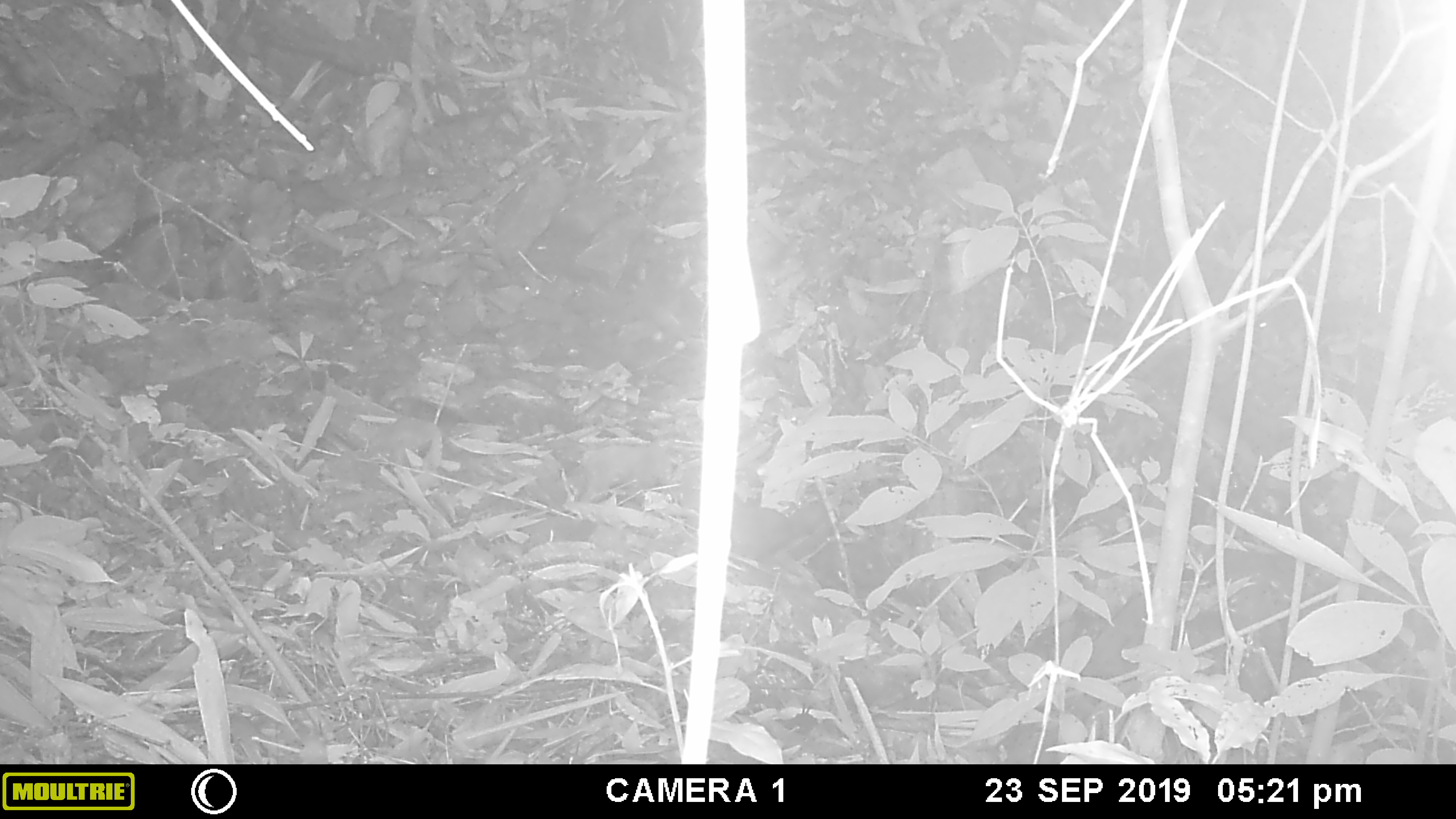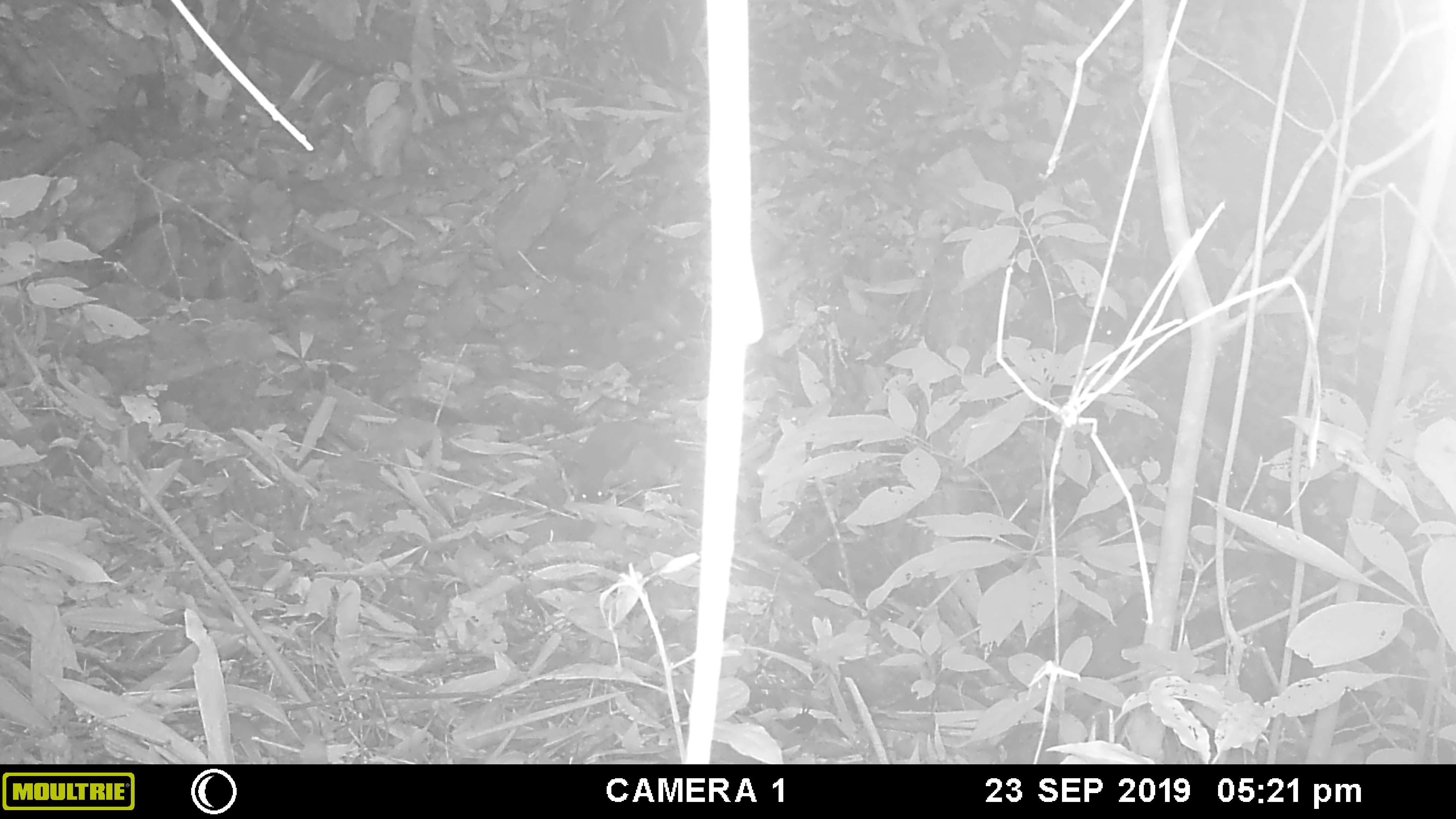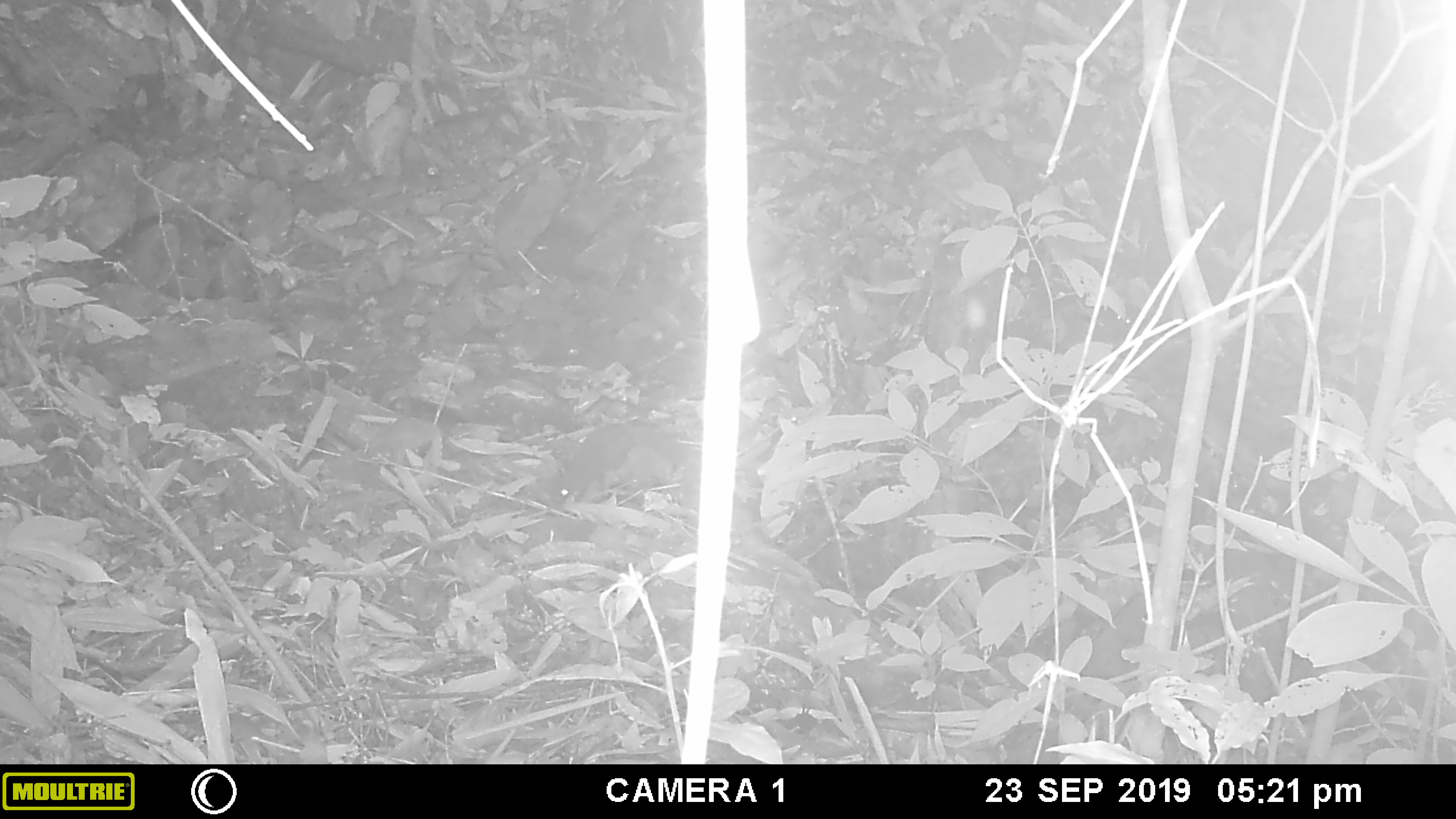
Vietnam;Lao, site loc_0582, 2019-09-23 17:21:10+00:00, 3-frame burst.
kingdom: Animalia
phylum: Chordata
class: Mammalia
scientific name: Mammalia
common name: mammal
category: unidentified small mammal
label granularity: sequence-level